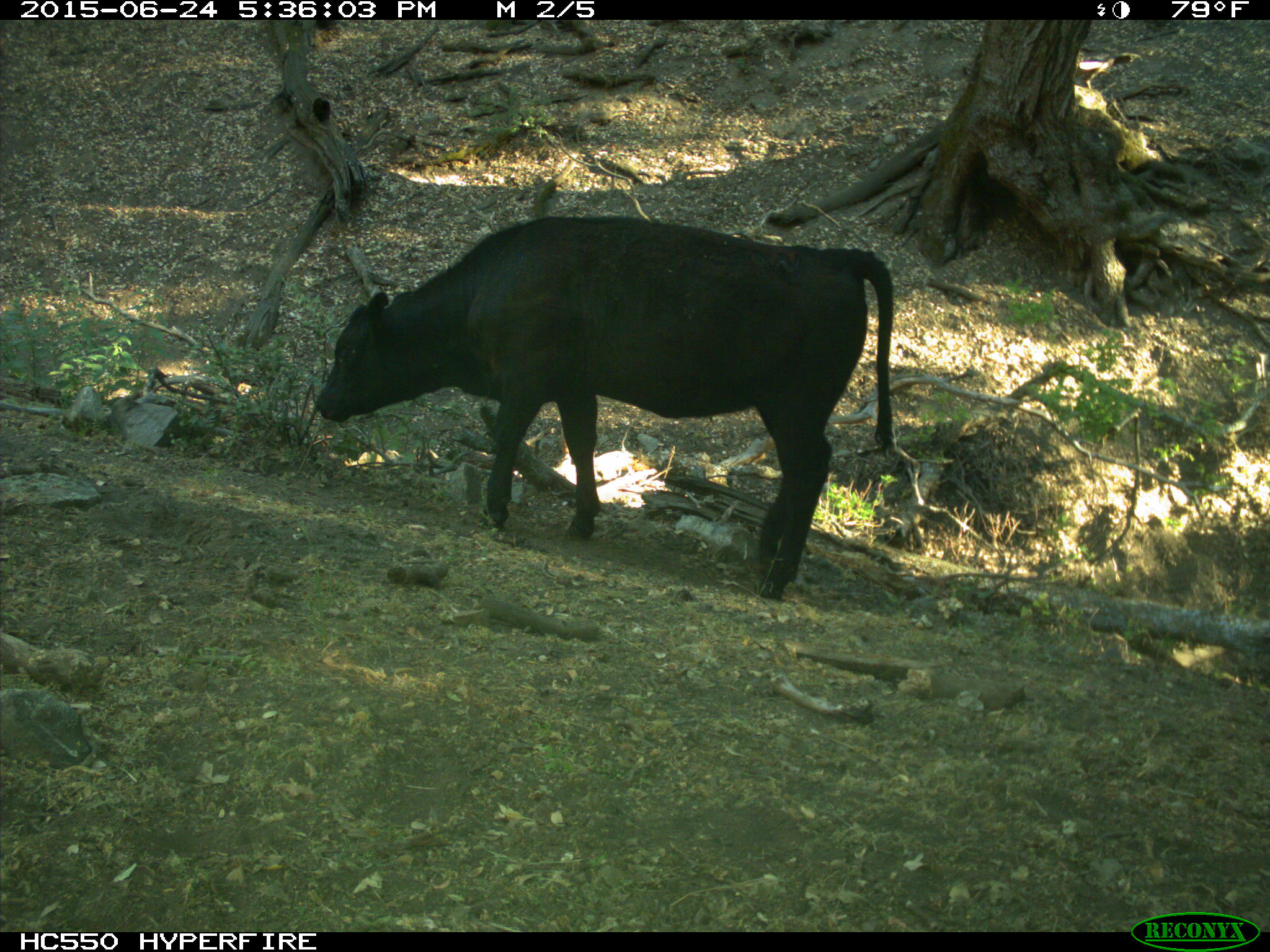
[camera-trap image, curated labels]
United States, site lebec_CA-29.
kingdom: Animalia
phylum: Chordata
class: Mammalia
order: Artiodactyla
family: Bovidae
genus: Bos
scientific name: Bos taurus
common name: domestic cow